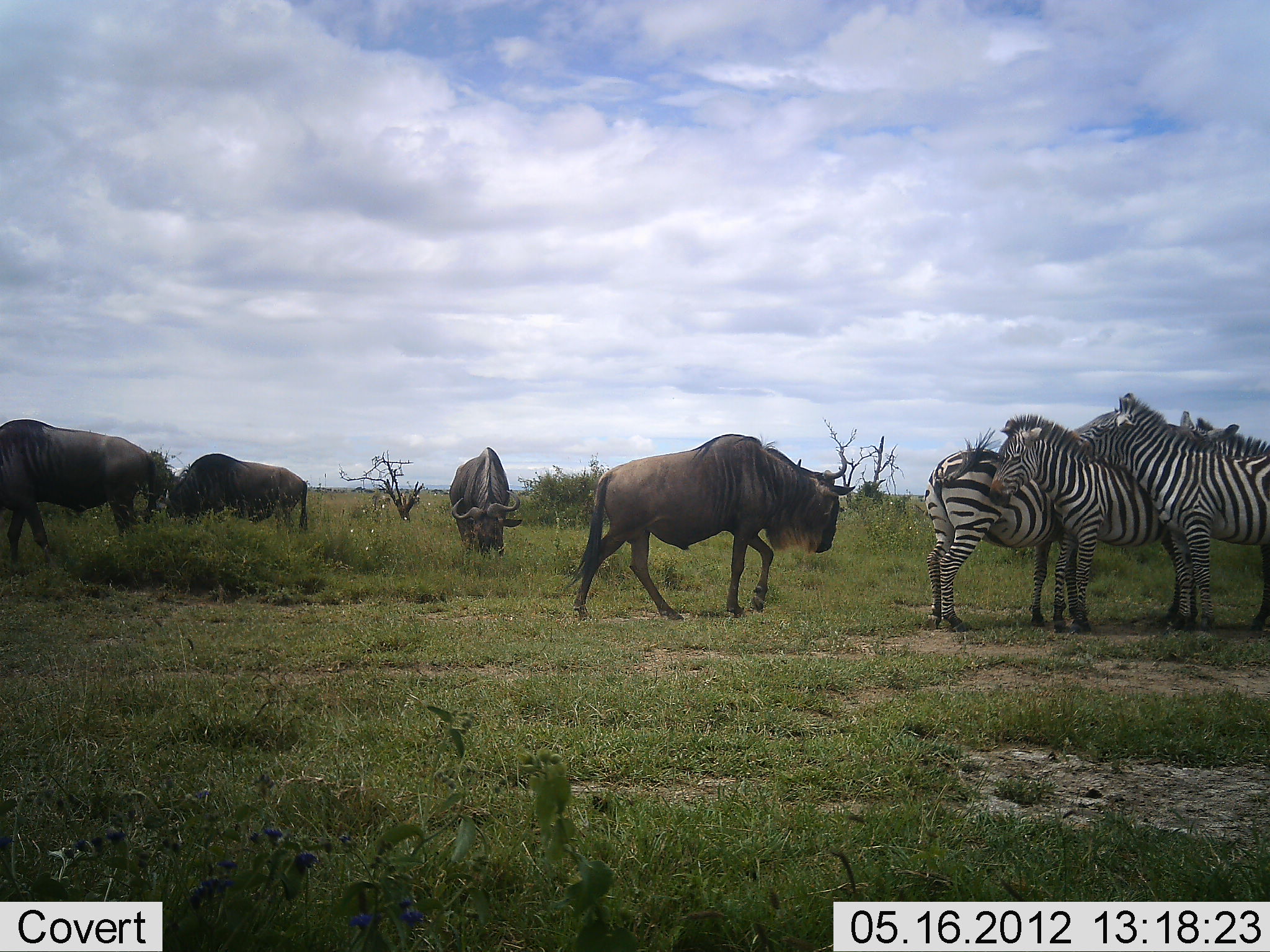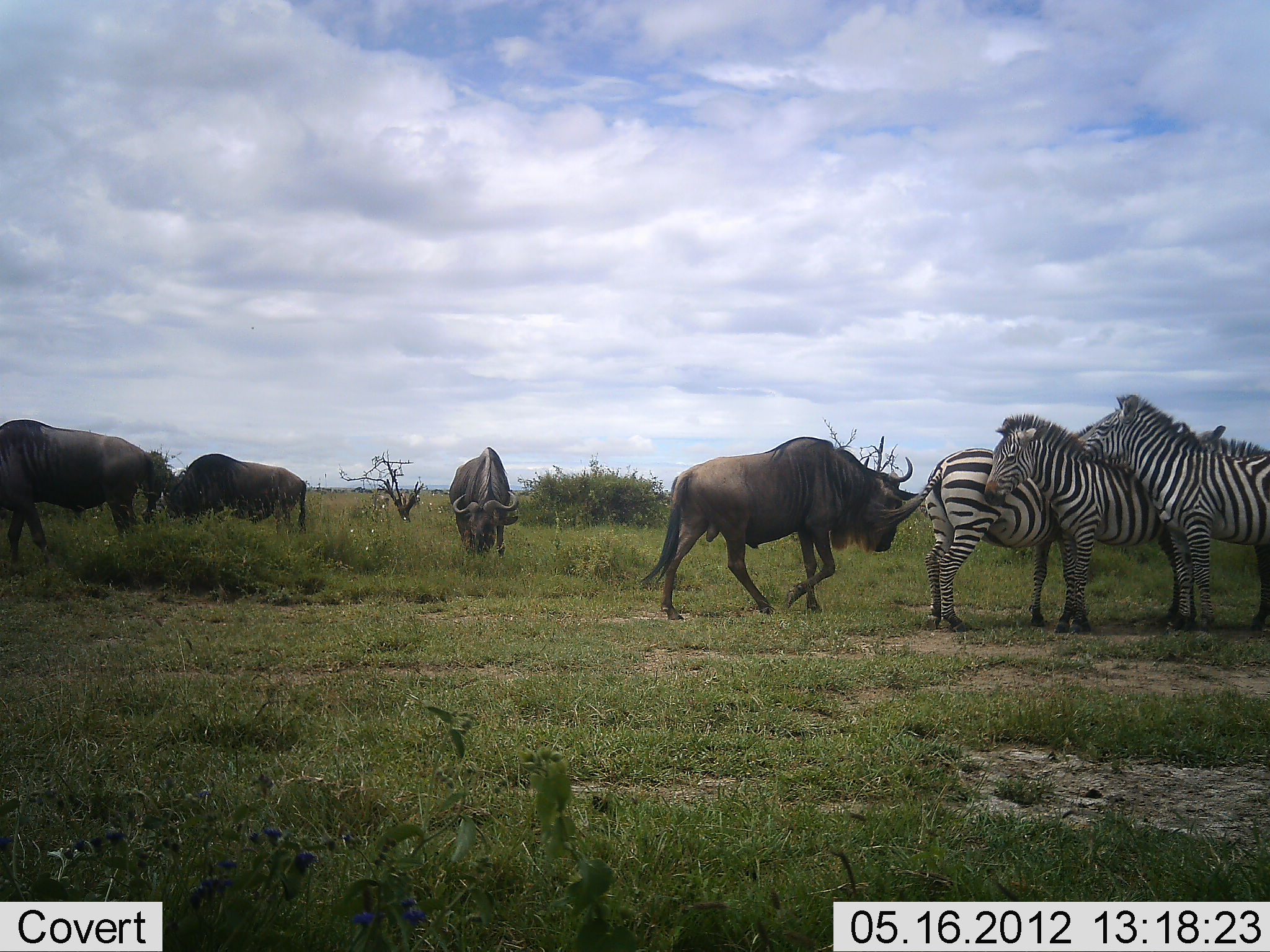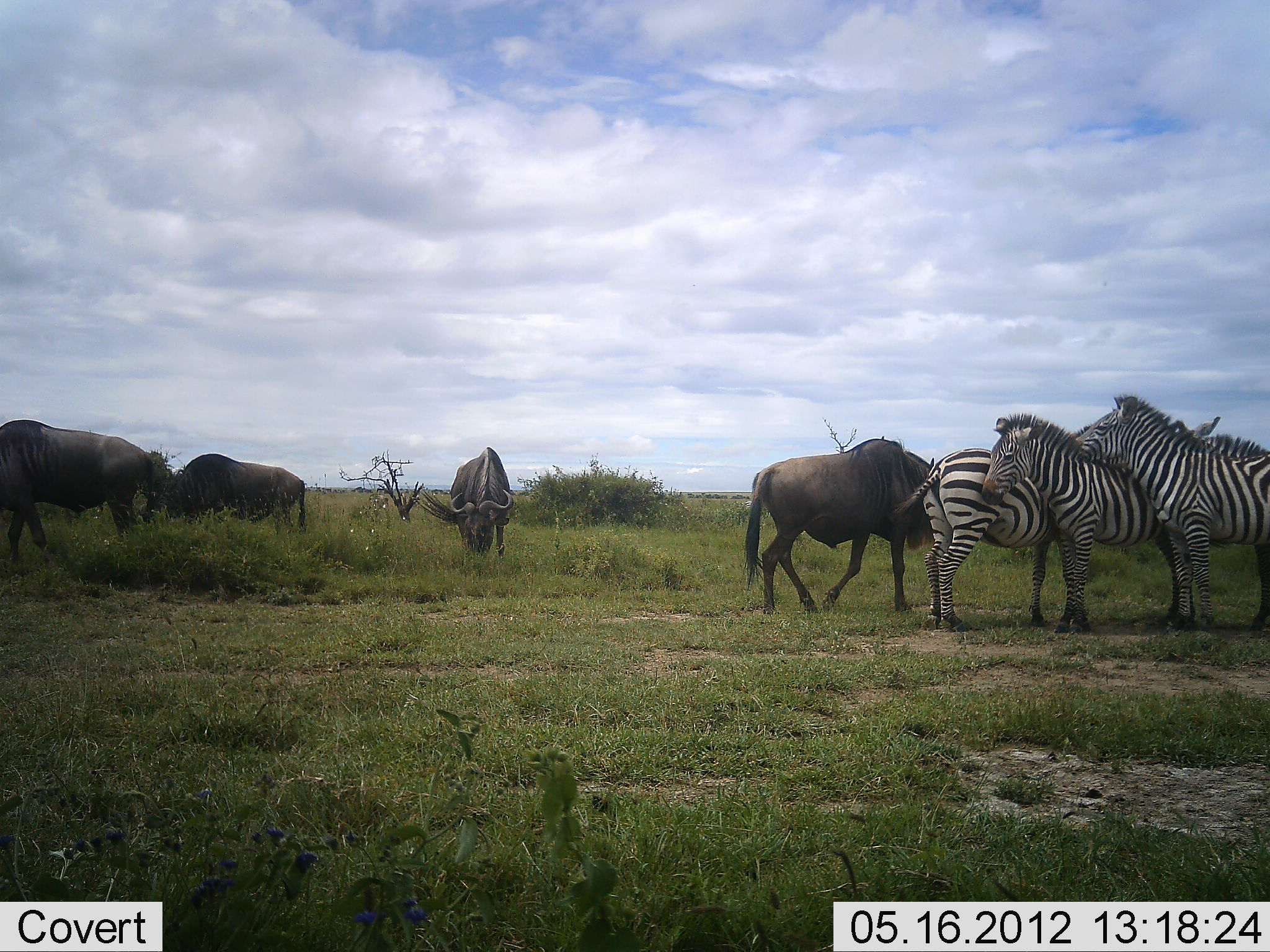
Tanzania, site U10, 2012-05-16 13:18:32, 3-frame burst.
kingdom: Animalia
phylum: Chordata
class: Mammalia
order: Artiodactyla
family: Bovidae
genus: Connochaetes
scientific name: Connochaetes taurinus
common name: blue wildebeest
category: wildebeest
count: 4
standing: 58%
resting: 0%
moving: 83%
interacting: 0%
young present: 0%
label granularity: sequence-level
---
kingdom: Animalia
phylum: Chordata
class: Mammalia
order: Perissodactyla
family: Equidae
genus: Equus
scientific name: Equus quagga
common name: plains zebra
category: zebra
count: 3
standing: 50%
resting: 8%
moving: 0%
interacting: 75%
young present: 8%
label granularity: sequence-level